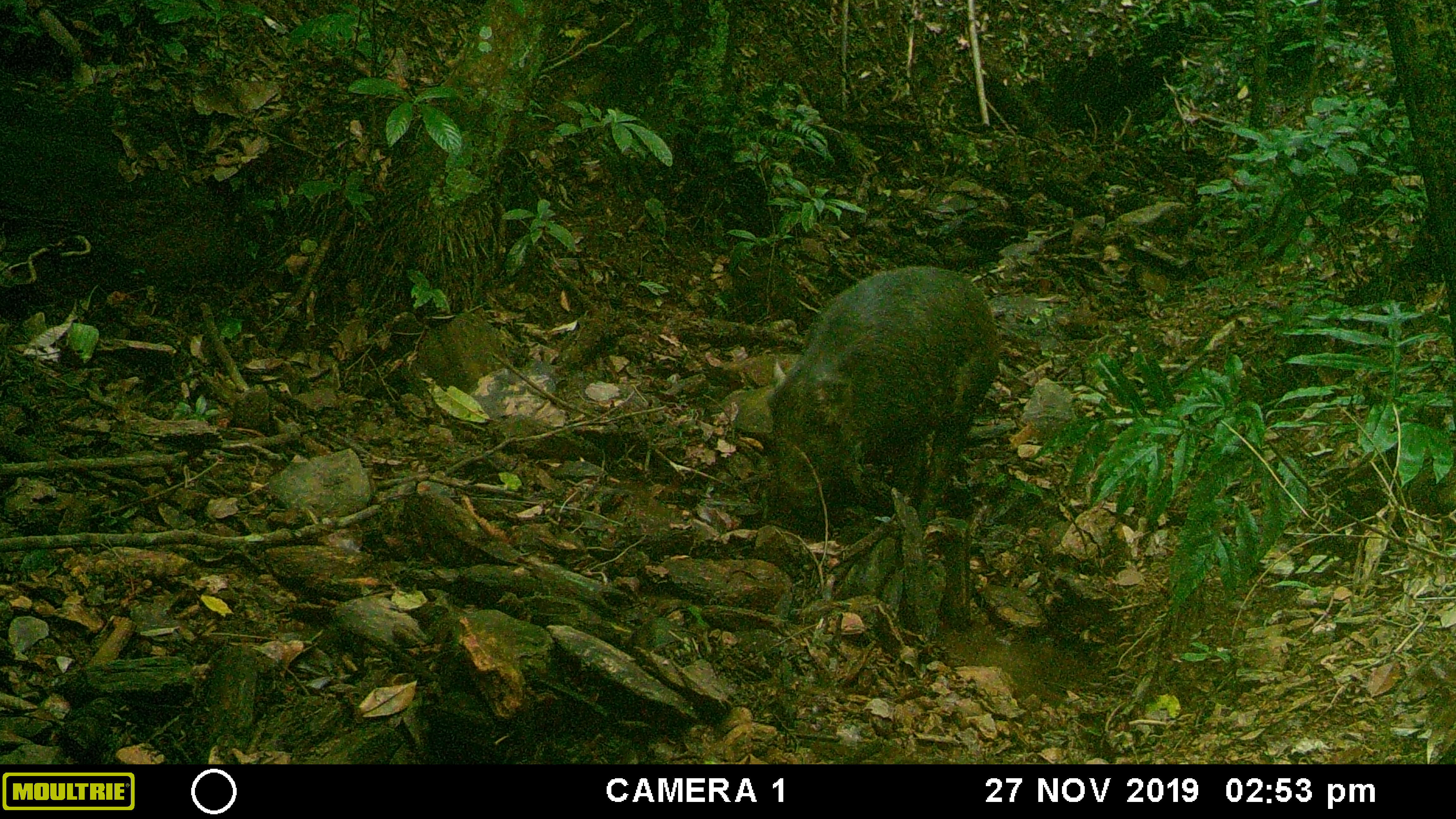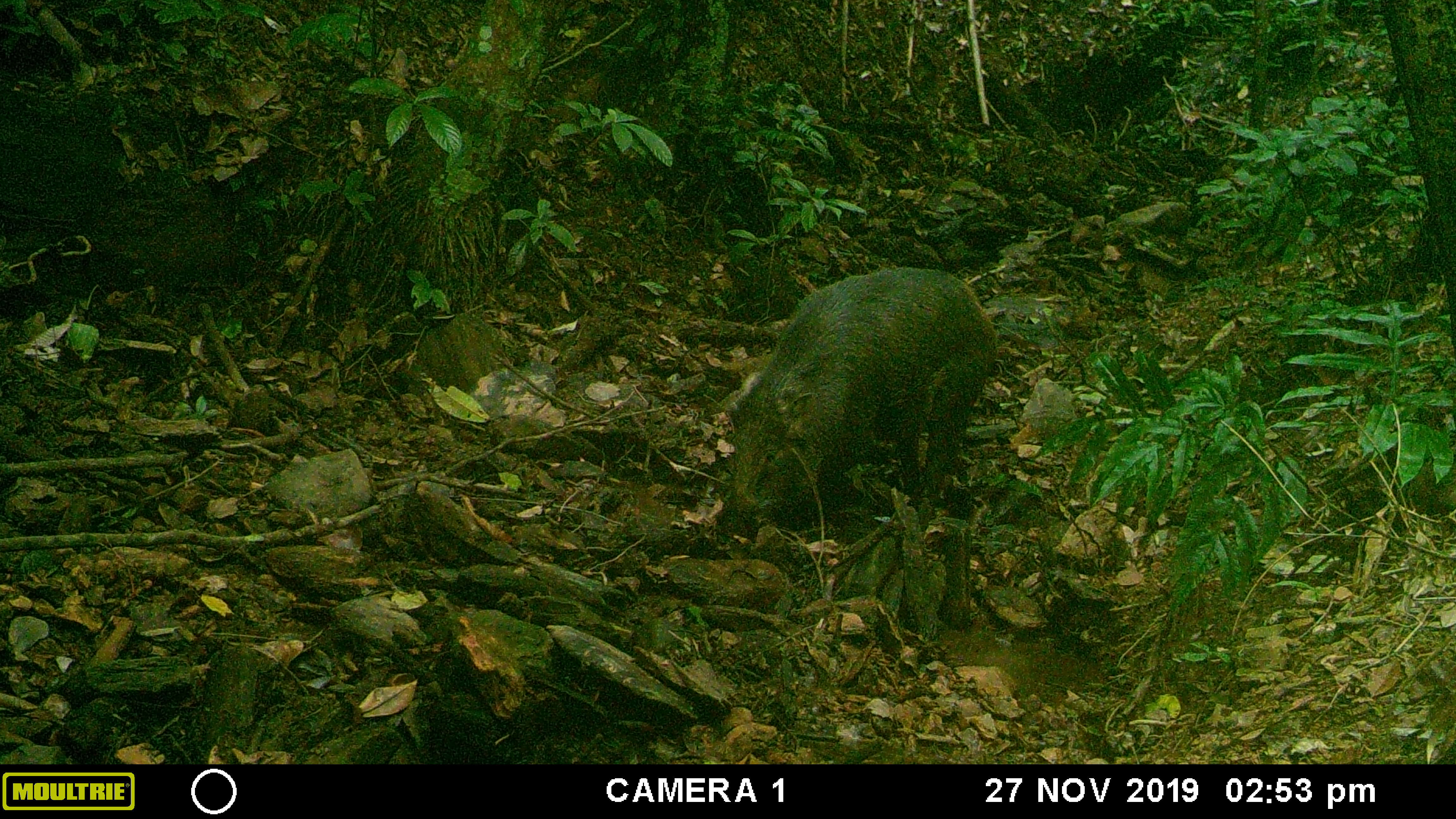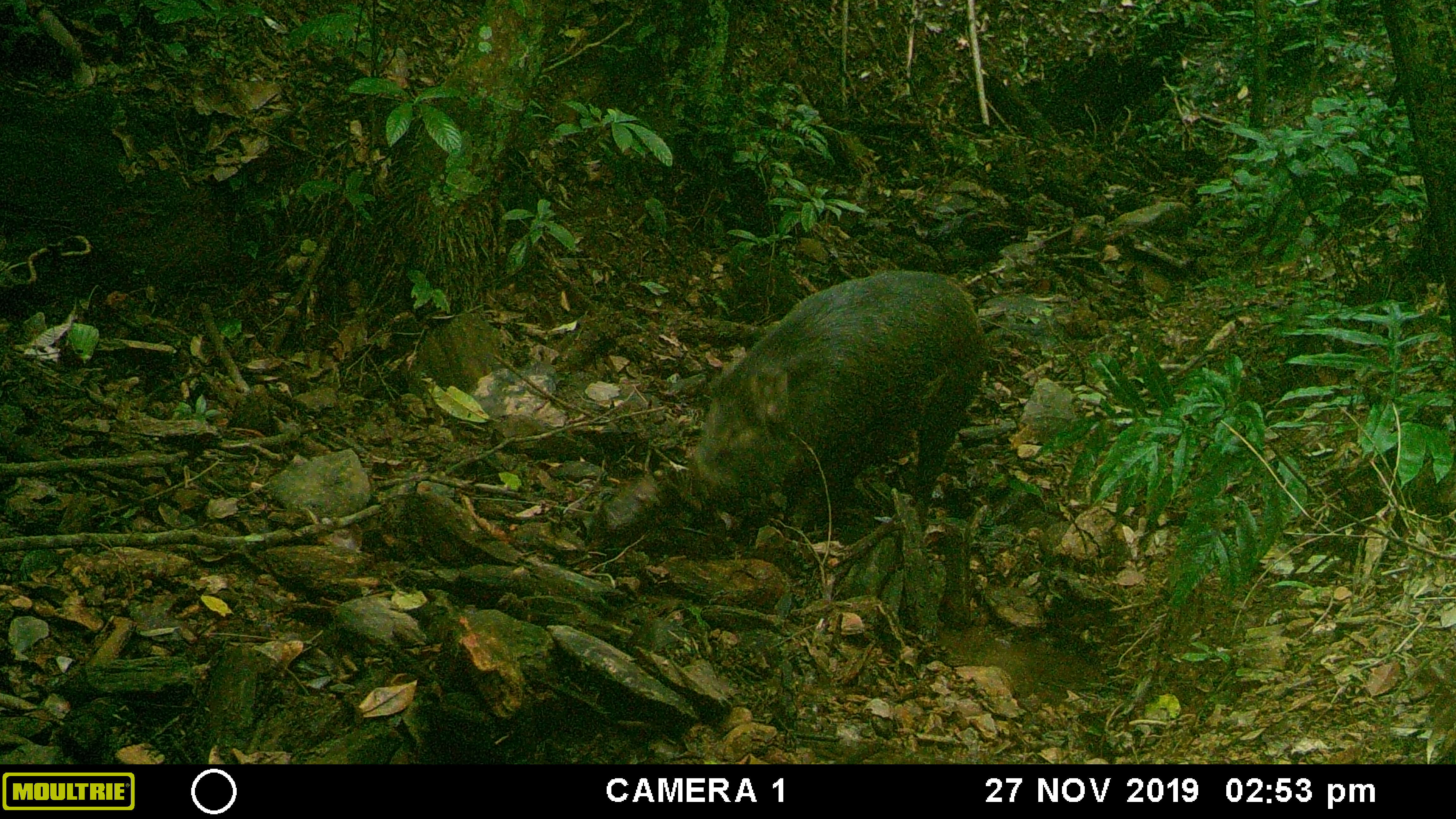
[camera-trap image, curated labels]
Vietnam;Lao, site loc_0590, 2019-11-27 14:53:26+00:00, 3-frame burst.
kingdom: Animalia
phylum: Chordata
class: Mammalia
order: Artiodactyla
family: Suidae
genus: Sus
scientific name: Sus scrofa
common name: eurasian wild pig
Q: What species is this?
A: Eurasian wild pig (Sus scrofa).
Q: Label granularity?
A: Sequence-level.